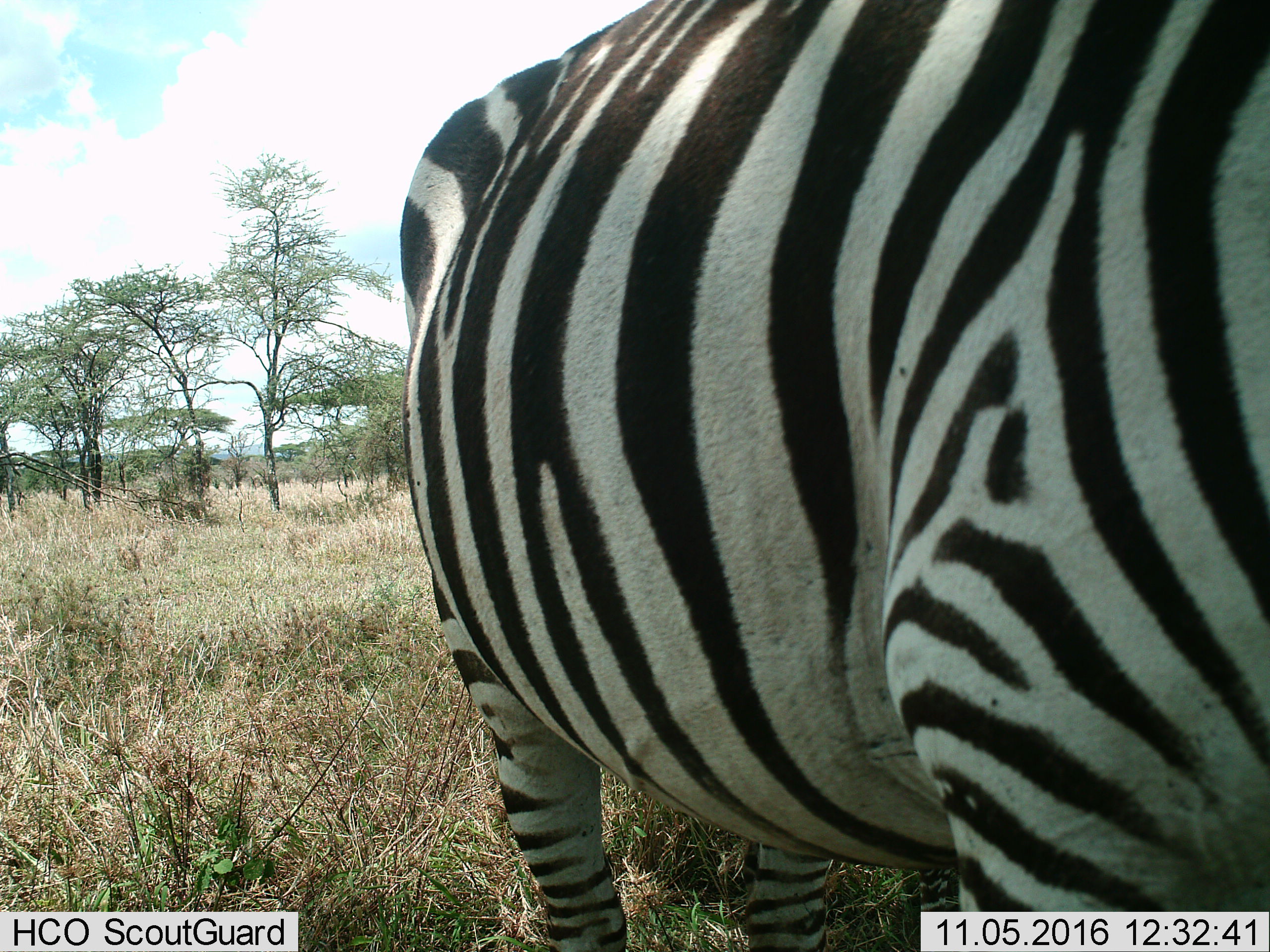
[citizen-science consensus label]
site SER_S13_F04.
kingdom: Animalia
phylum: Chordata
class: Mammalia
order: Perissodactyla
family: Equidae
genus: Equus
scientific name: Equus quagga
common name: plains zebra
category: zebraplains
Zebraplains (plains zebra) (Equus quagga), count 1. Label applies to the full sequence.